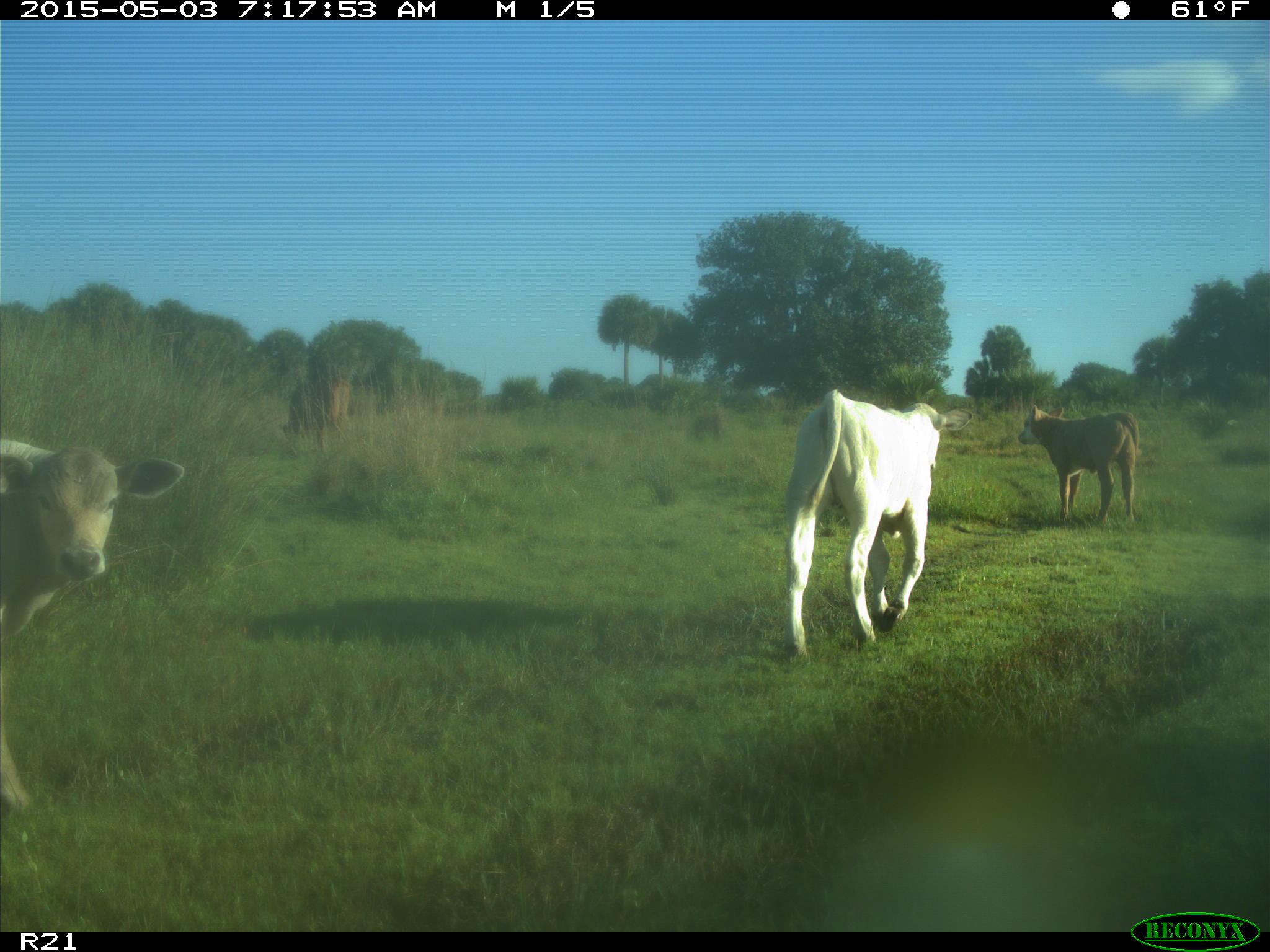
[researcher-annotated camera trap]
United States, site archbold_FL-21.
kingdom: Animalia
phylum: Chordata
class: Mammalia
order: Artiodactyla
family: Bovidae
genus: Bos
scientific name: Bos taurus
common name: domestic cow